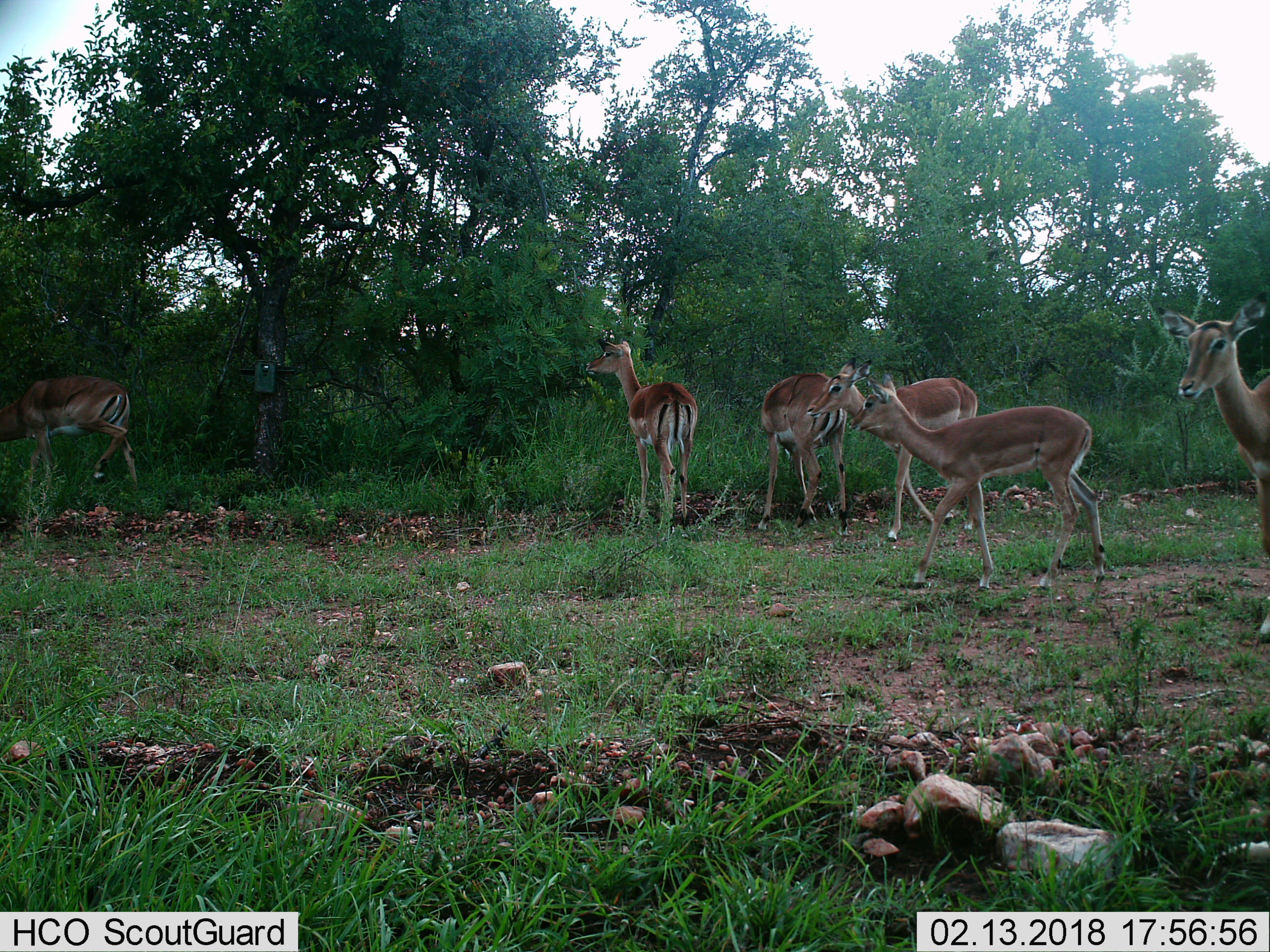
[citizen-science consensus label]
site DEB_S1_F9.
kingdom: Animalia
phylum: Chordata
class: Mammalia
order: Artiodactyla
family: Bovidae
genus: Aepyceros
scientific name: Aepyceros melampus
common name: impala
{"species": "impala (Aepyceros melampus)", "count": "6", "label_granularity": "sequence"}